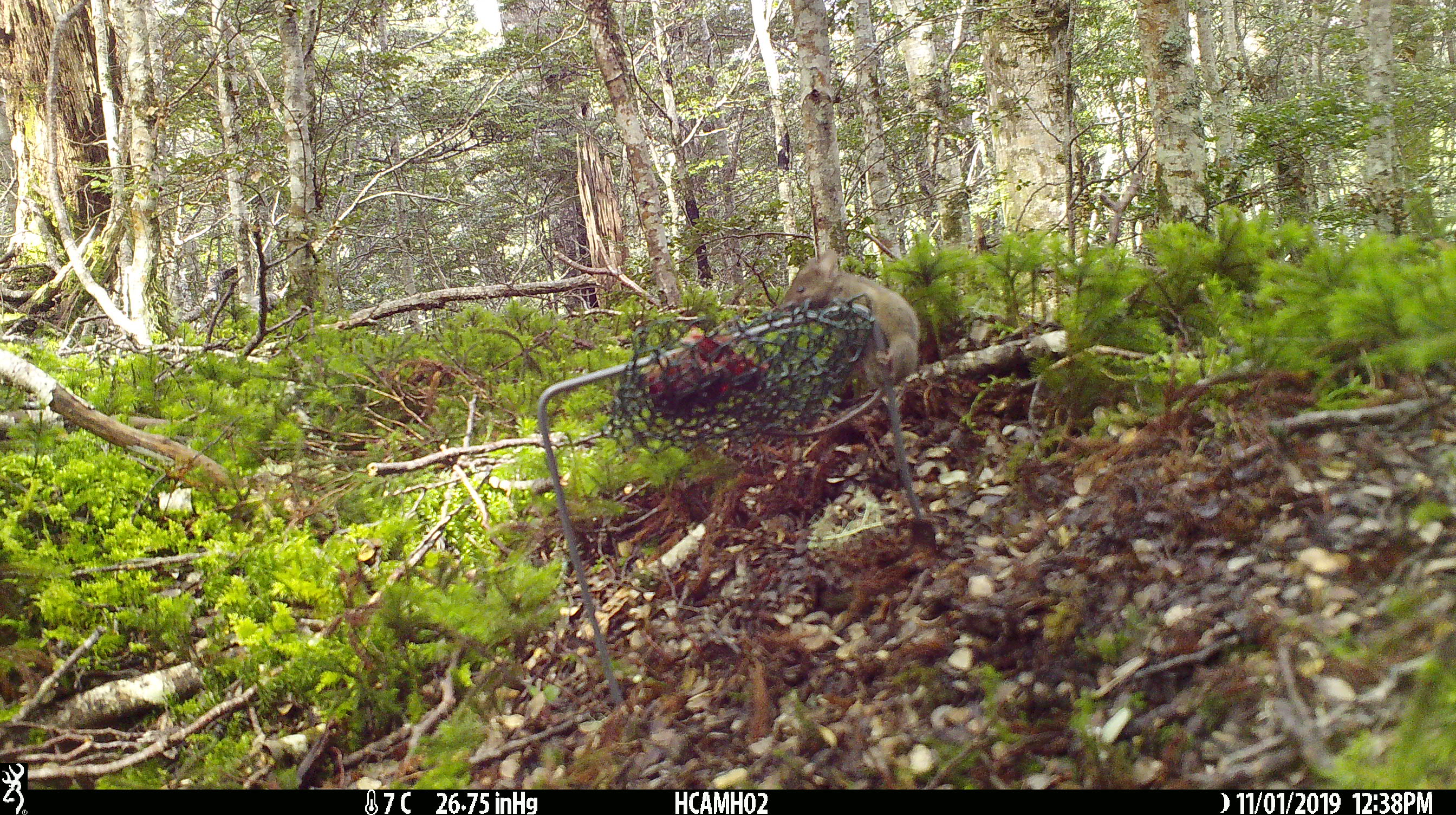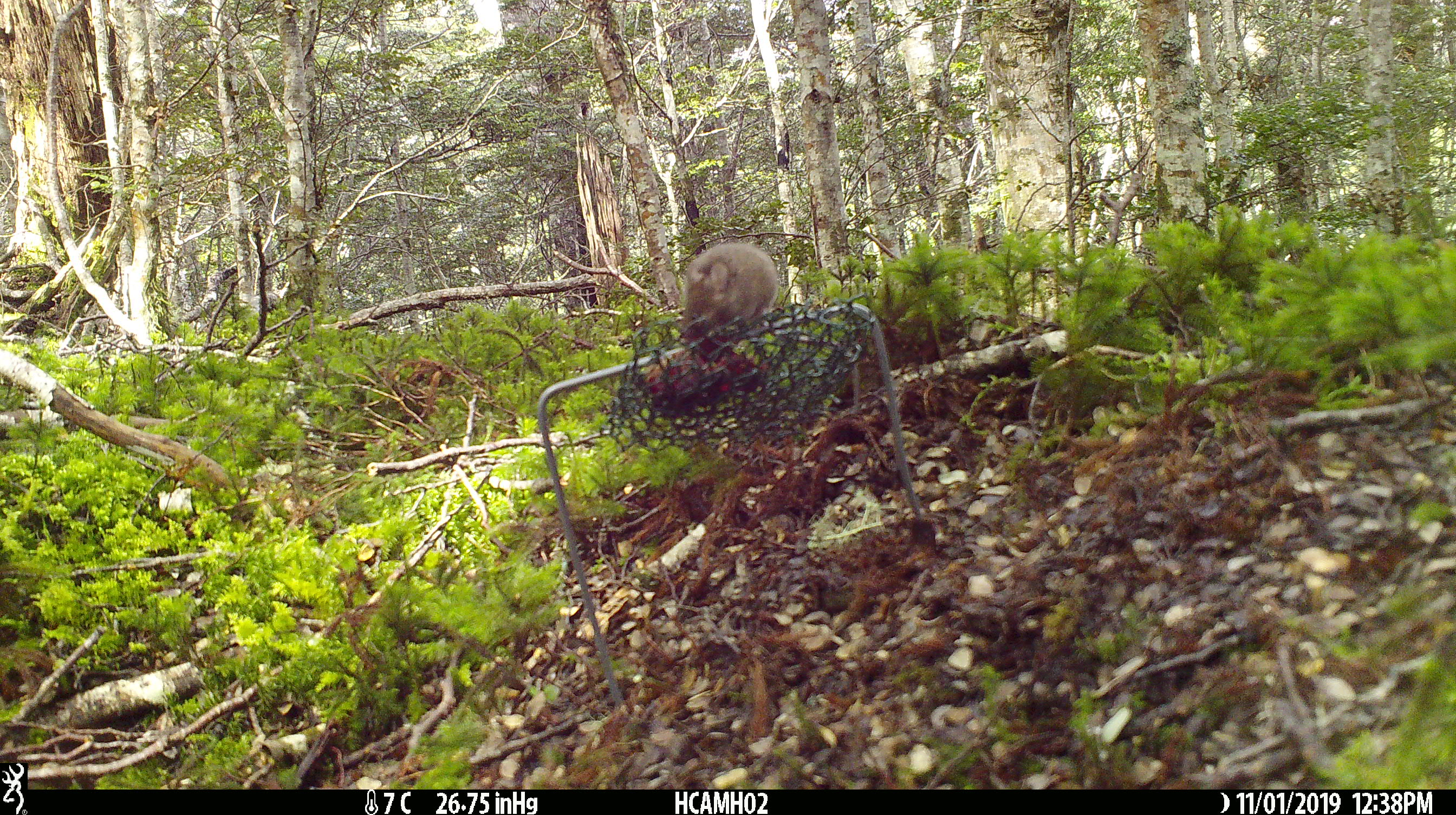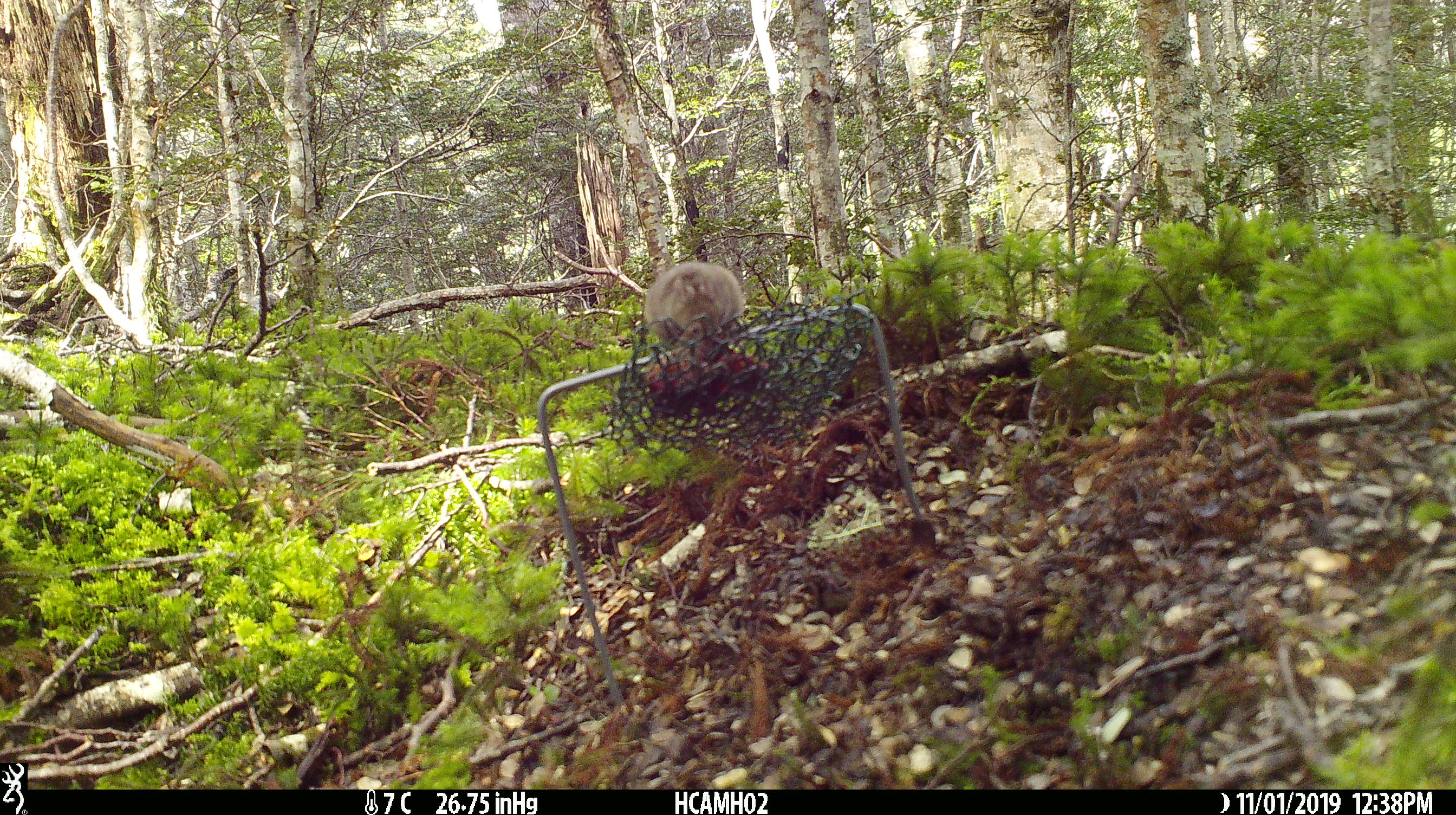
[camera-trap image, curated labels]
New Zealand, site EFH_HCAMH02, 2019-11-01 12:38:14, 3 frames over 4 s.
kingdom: Animalia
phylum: Chordata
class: Mammalia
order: Rodentia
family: Muridae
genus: Mus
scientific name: Mus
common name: mouse